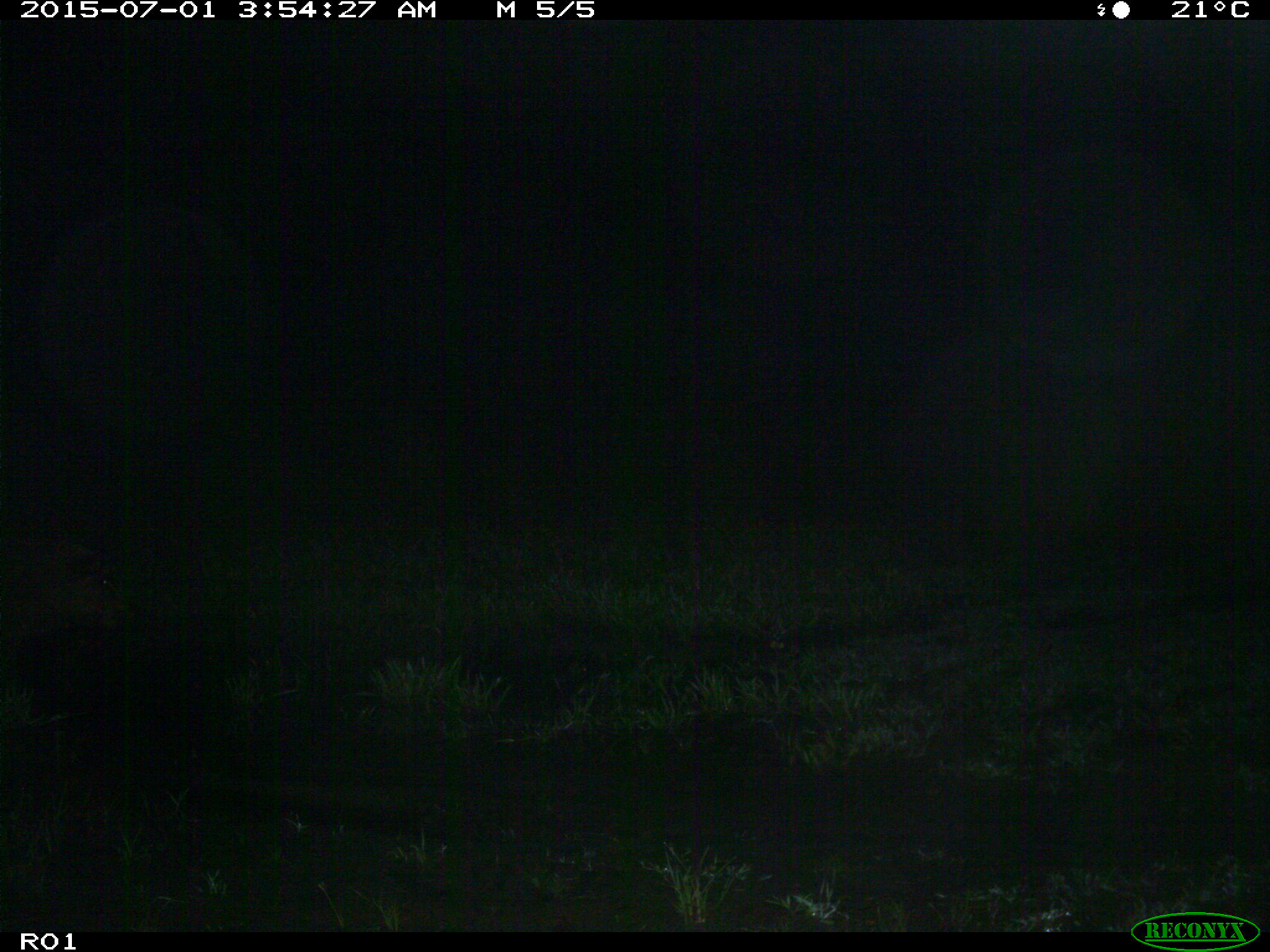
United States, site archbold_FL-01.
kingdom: Animalia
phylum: Chordata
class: Mammalia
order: Artiodactyla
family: Suidae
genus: Sus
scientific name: Sus scrofa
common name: wild boar